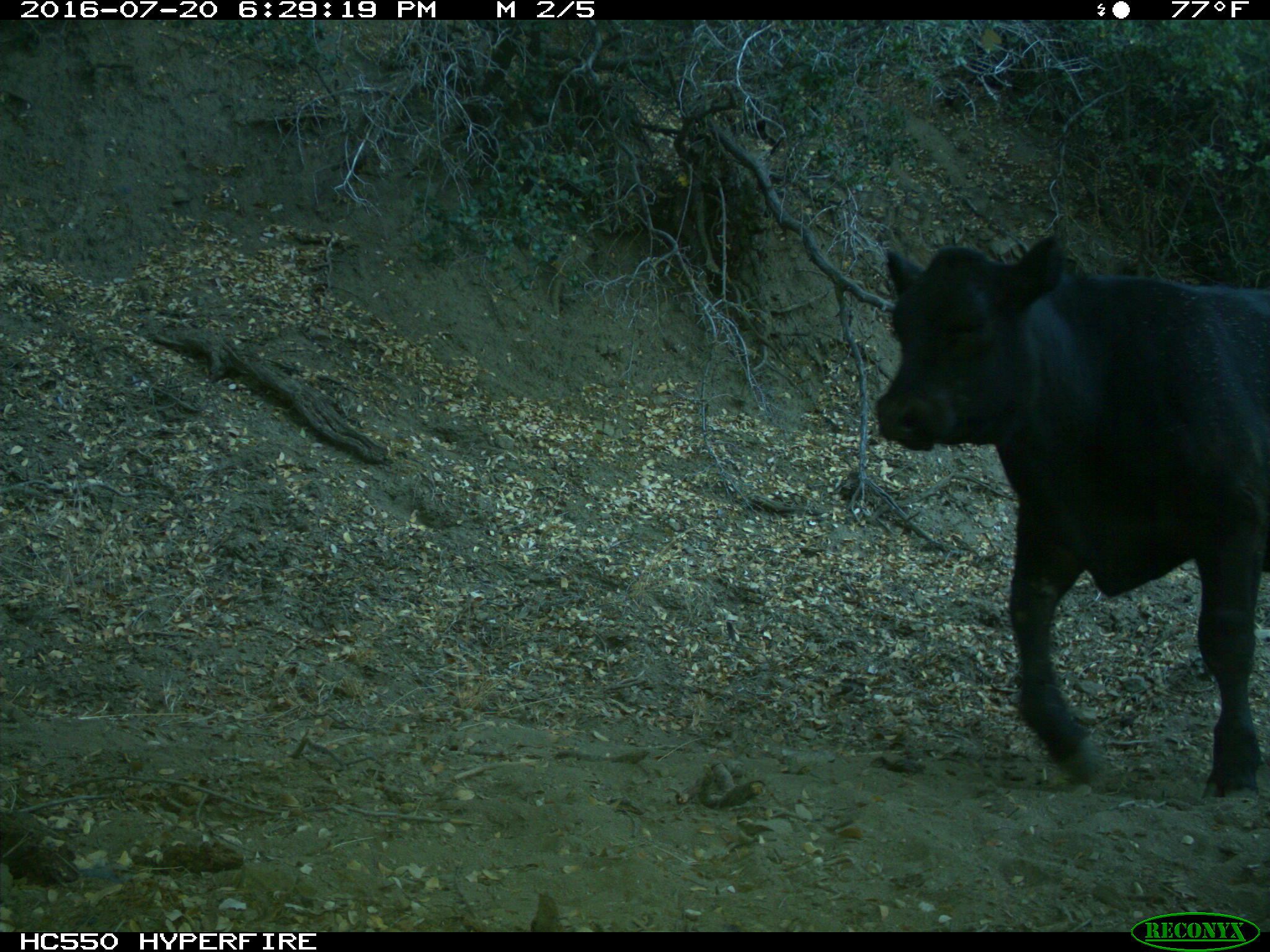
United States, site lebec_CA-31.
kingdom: Animalia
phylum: Chordata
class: Mammalia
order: Artiodactyla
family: Bovidae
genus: Bos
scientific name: Bos taurus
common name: domestic cow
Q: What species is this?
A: Bos taurus (domestic cow).